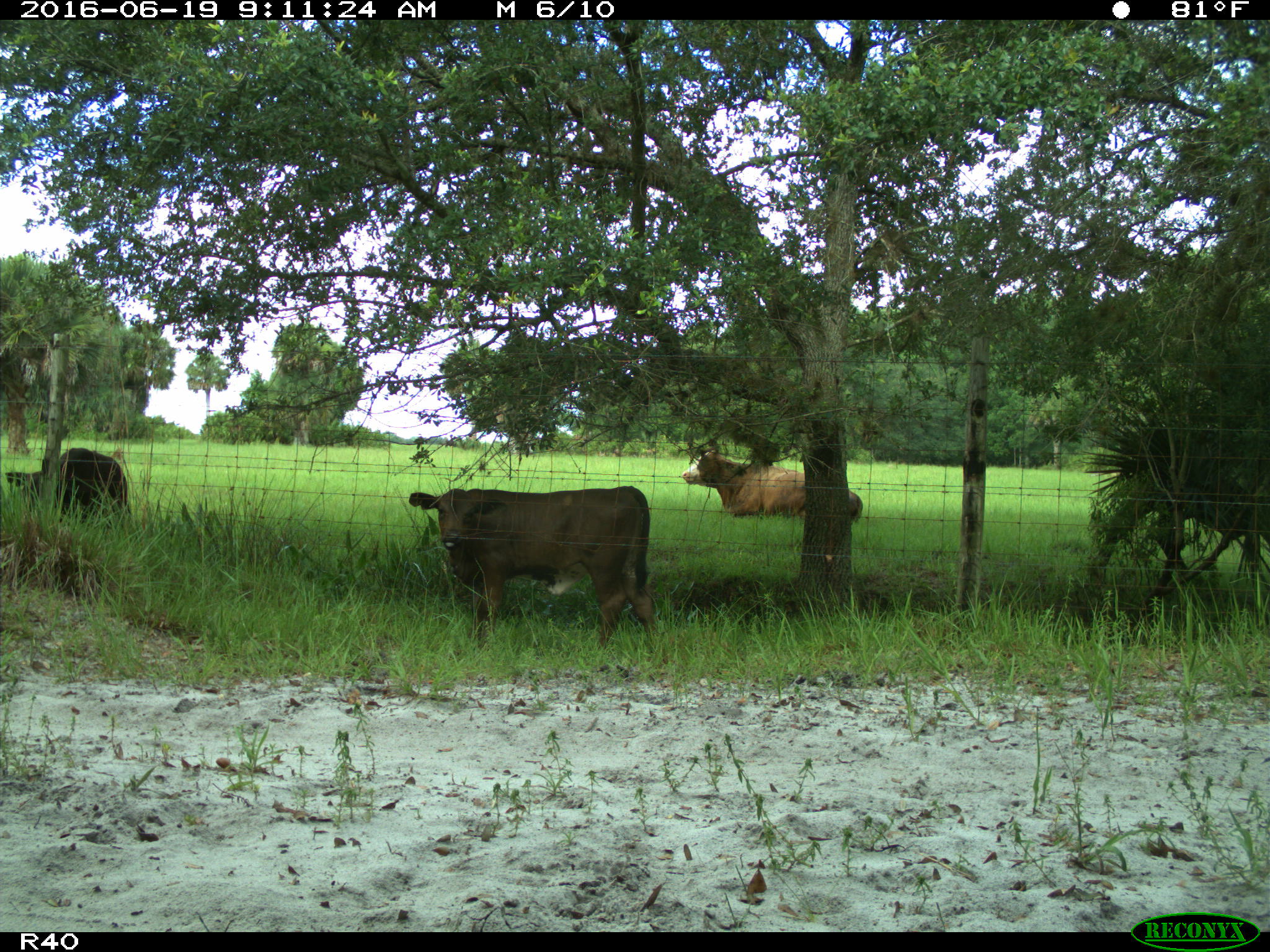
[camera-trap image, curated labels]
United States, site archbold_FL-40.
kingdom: Animalia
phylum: Chordata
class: Mammalia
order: Artiodactyla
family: Bovidae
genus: Bos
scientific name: Bos taurus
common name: domestic cow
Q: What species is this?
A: Bos taurus (domestic cow).